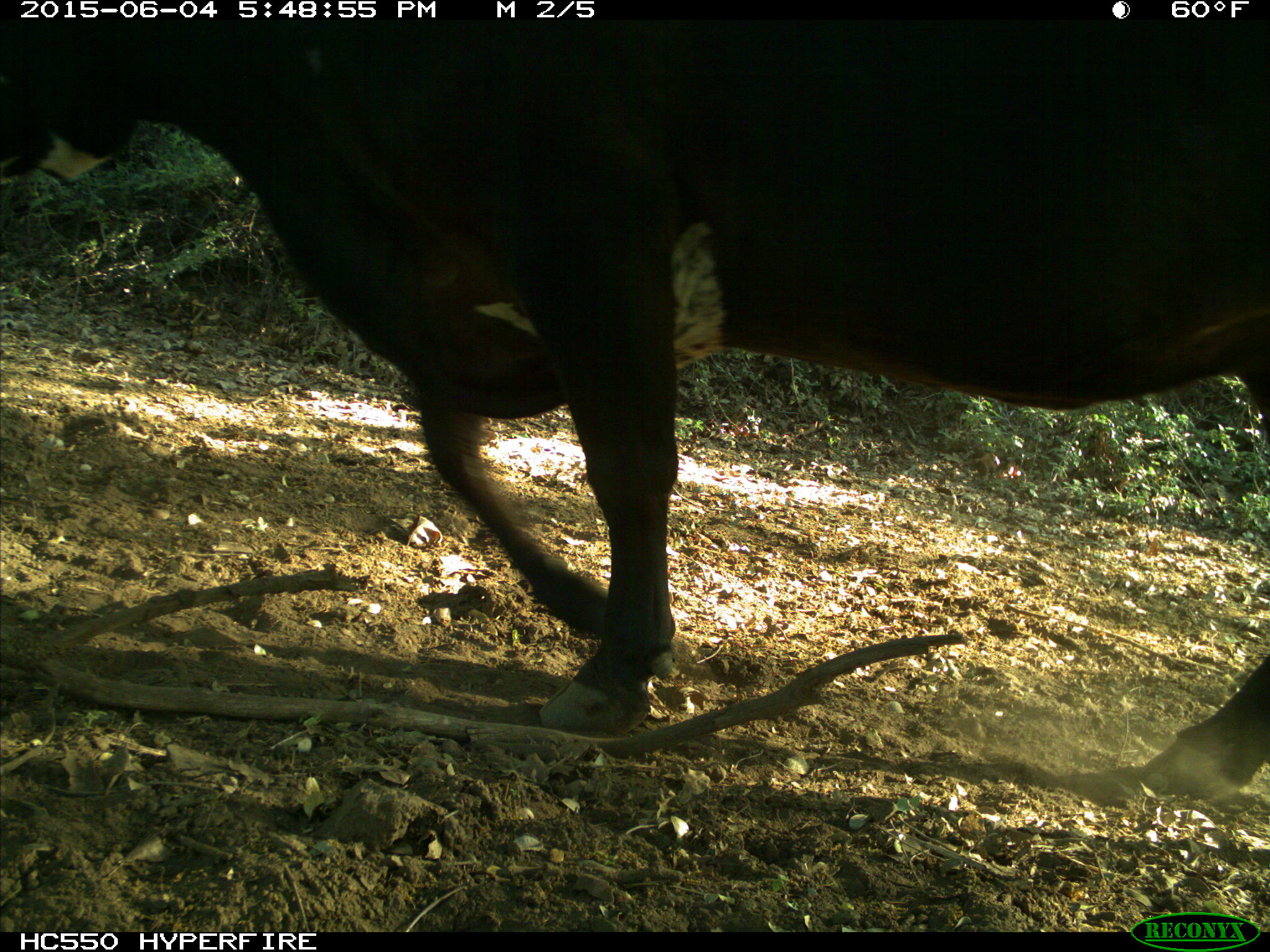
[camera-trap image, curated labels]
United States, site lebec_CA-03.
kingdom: Animalia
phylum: Chordata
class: Mammalia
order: Artiodactyla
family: Bovidae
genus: Bos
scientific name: Bos taurus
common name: domestic cow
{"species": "Bos taurus (domestic cow)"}